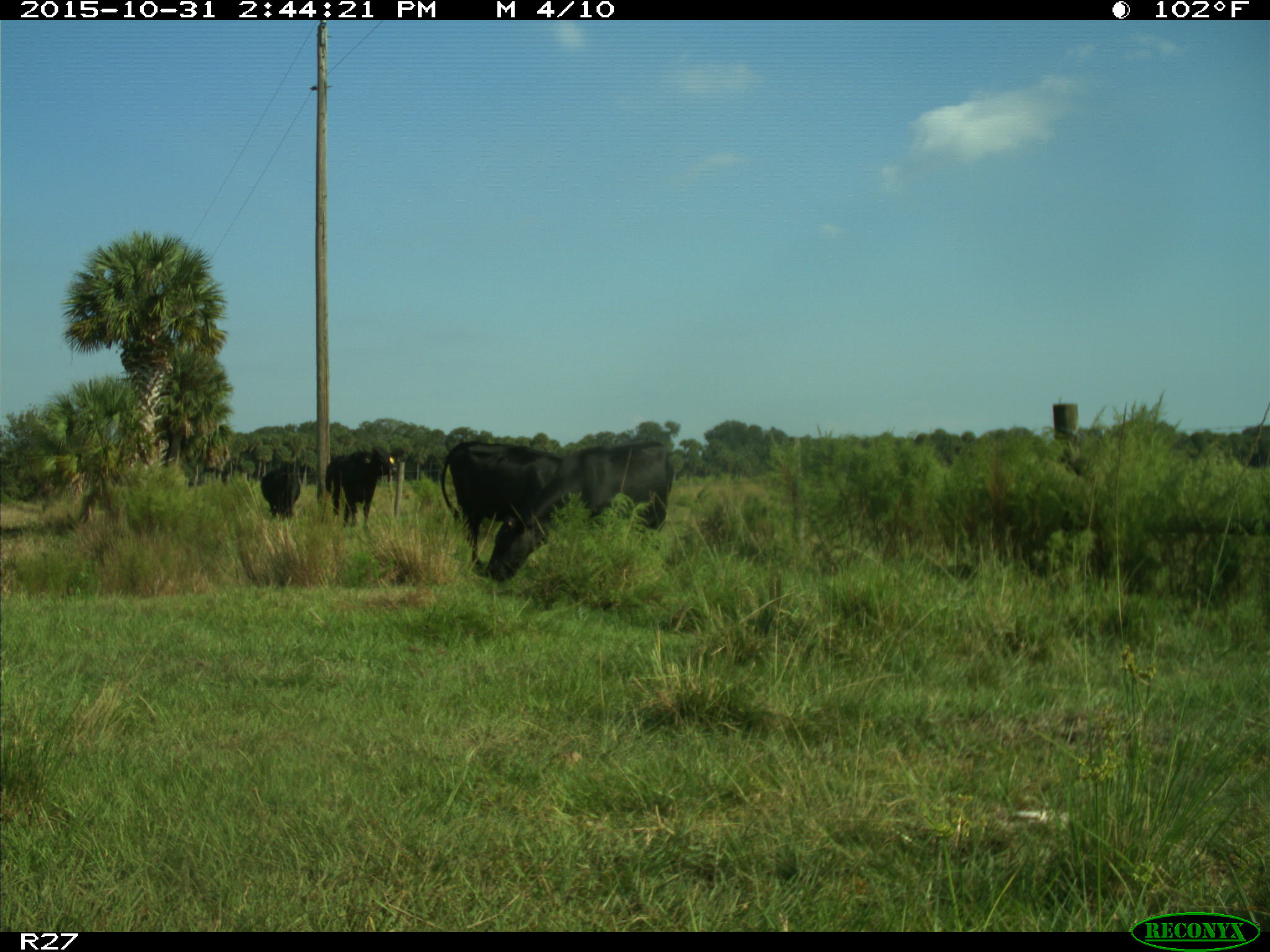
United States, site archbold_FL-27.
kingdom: Animalia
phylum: Chordata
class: Mammalia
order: Artiodactyla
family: Bovidae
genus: Bos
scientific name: Bos taurus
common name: domestic cow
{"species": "Bos taurus (domestic cow)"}